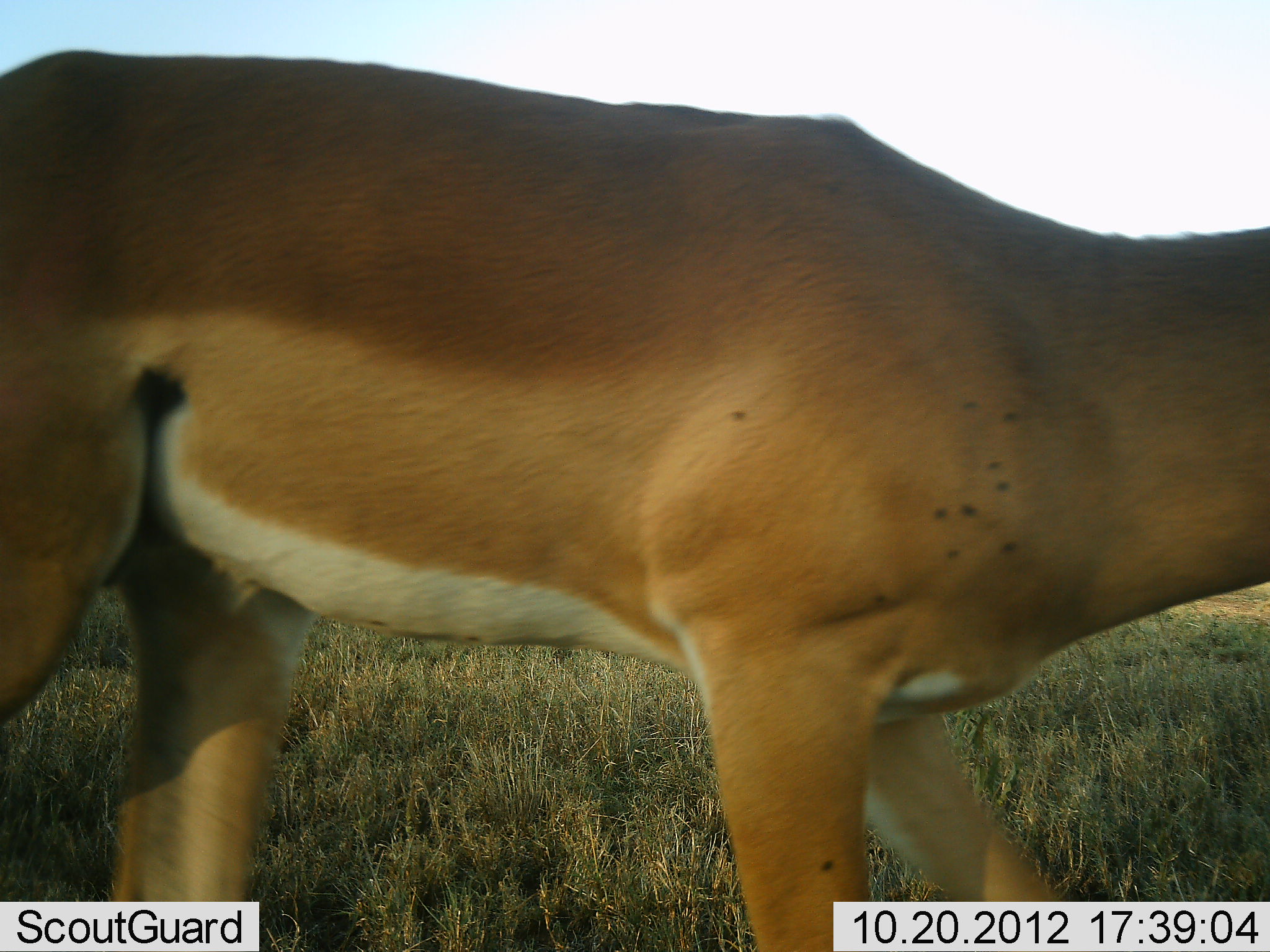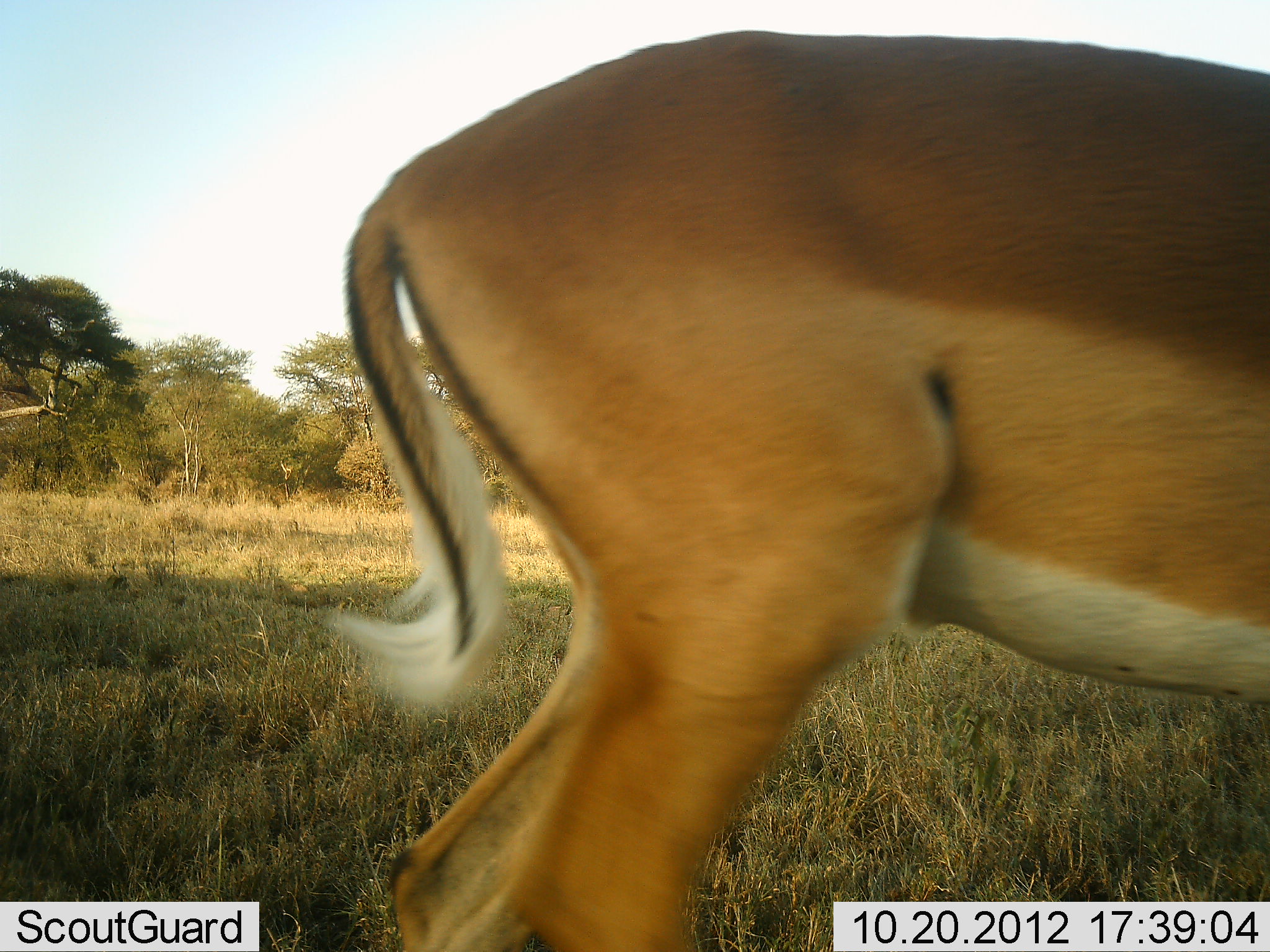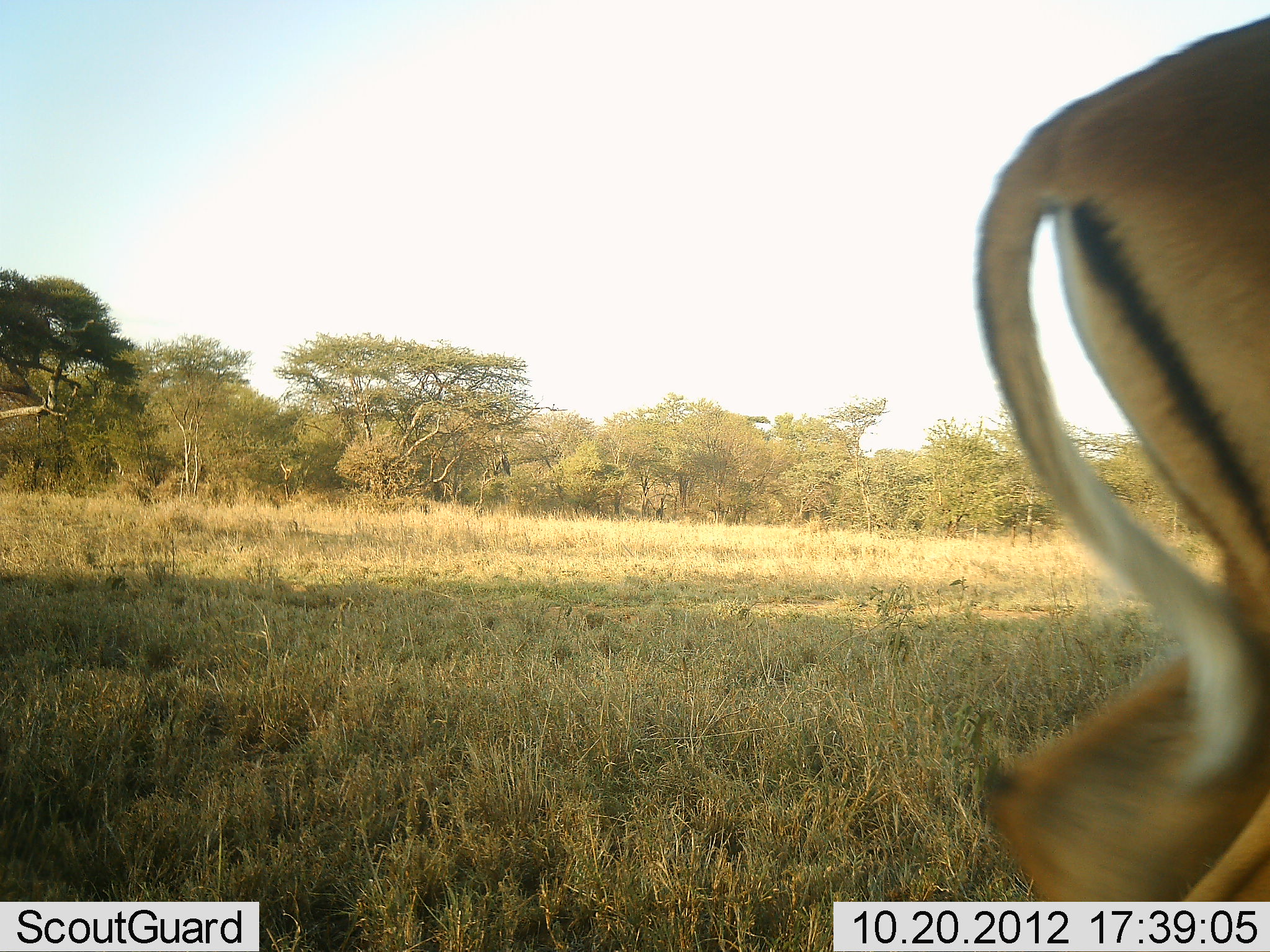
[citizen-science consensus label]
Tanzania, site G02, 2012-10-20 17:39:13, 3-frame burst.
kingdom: Animalia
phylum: Chordata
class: Mammalia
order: Artiodactyla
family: Bovidae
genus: Aepyceros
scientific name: Aepyceros melampus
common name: impala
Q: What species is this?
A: Impala (Aepyceros melampus).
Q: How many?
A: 1.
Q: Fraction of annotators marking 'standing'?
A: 10%.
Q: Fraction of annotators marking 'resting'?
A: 0%.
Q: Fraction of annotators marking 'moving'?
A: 90%.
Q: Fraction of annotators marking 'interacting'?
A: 0%.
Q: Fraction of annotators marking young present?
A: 0%.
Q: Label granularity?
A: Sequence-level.